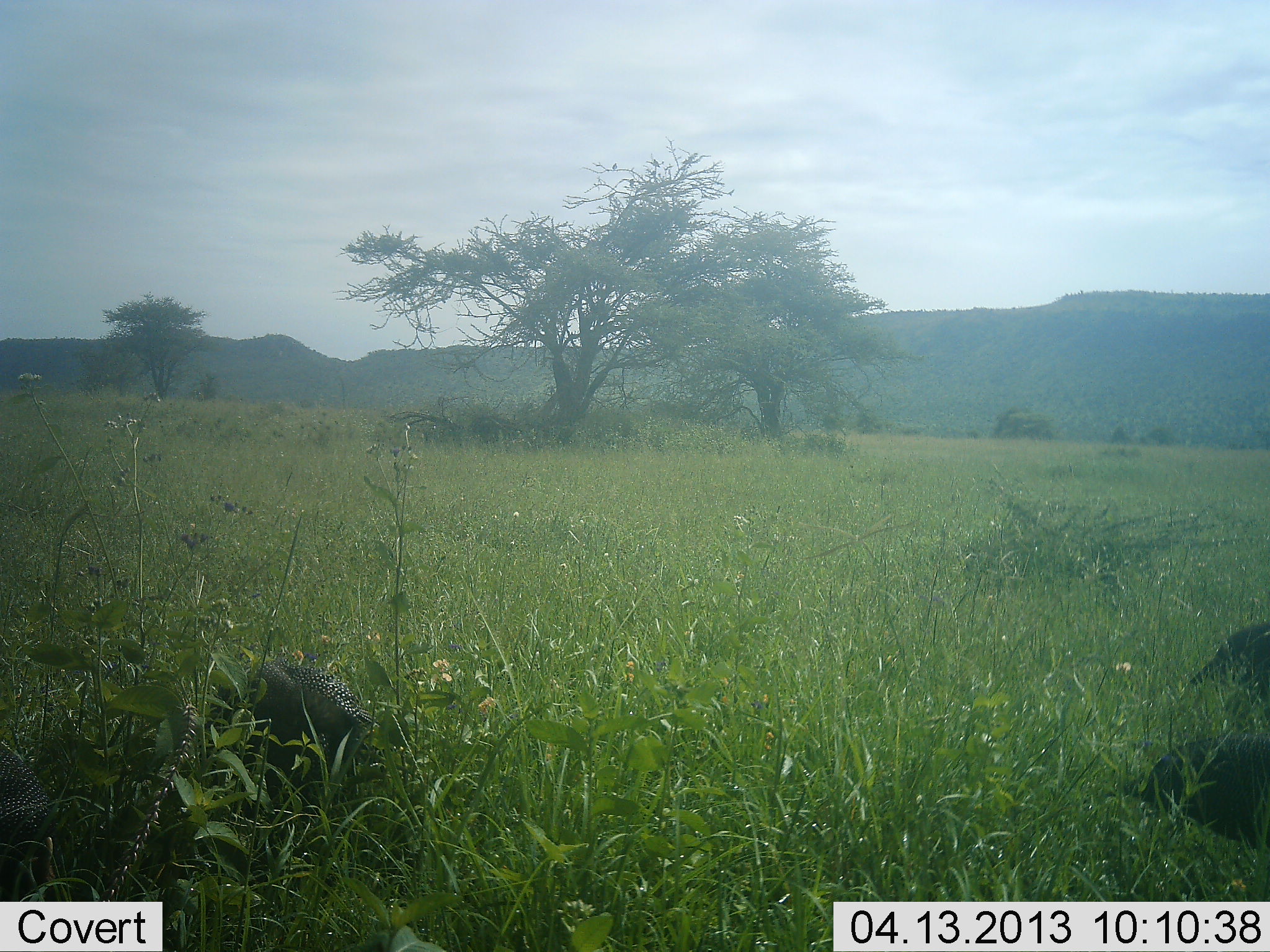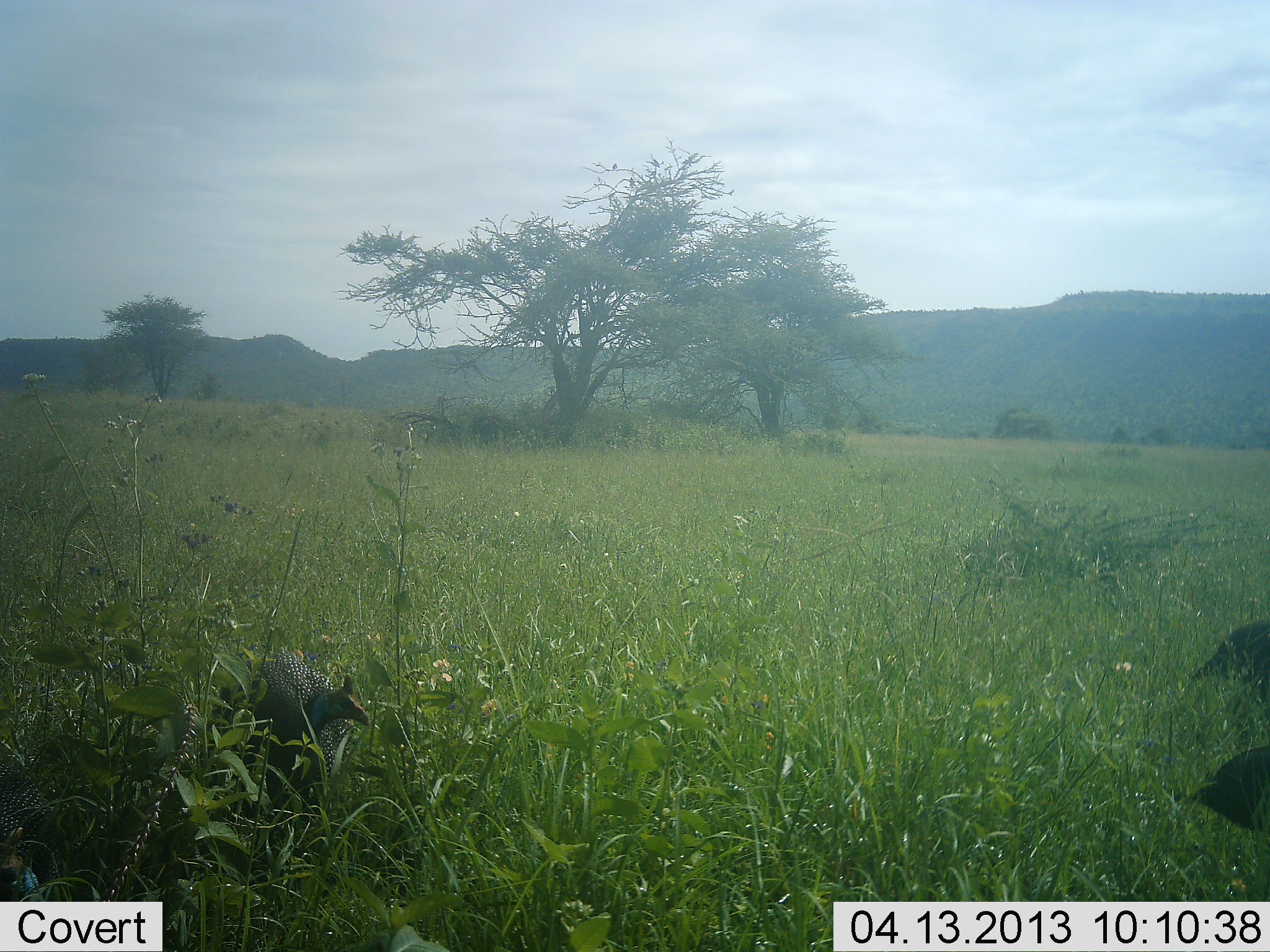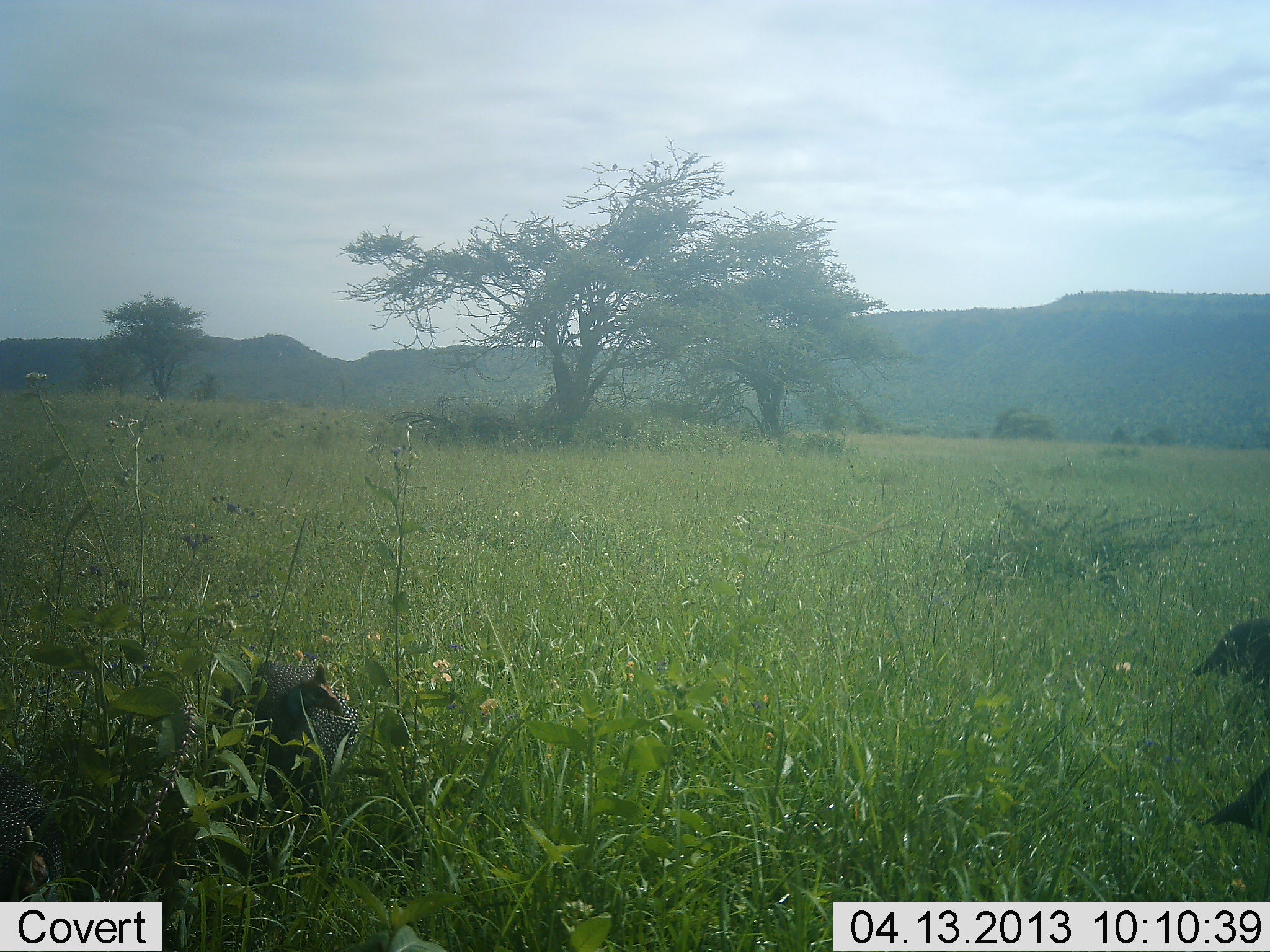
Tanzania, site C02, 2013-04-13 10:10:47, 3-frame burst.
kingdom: Animalia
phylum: Chordata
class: Aves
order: Galliformes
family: Numididae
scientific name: Numididae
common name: guinea fowl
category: guineafowl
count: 4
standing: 24%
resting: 6%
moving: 29%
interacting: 0%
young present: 0%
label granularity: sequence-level